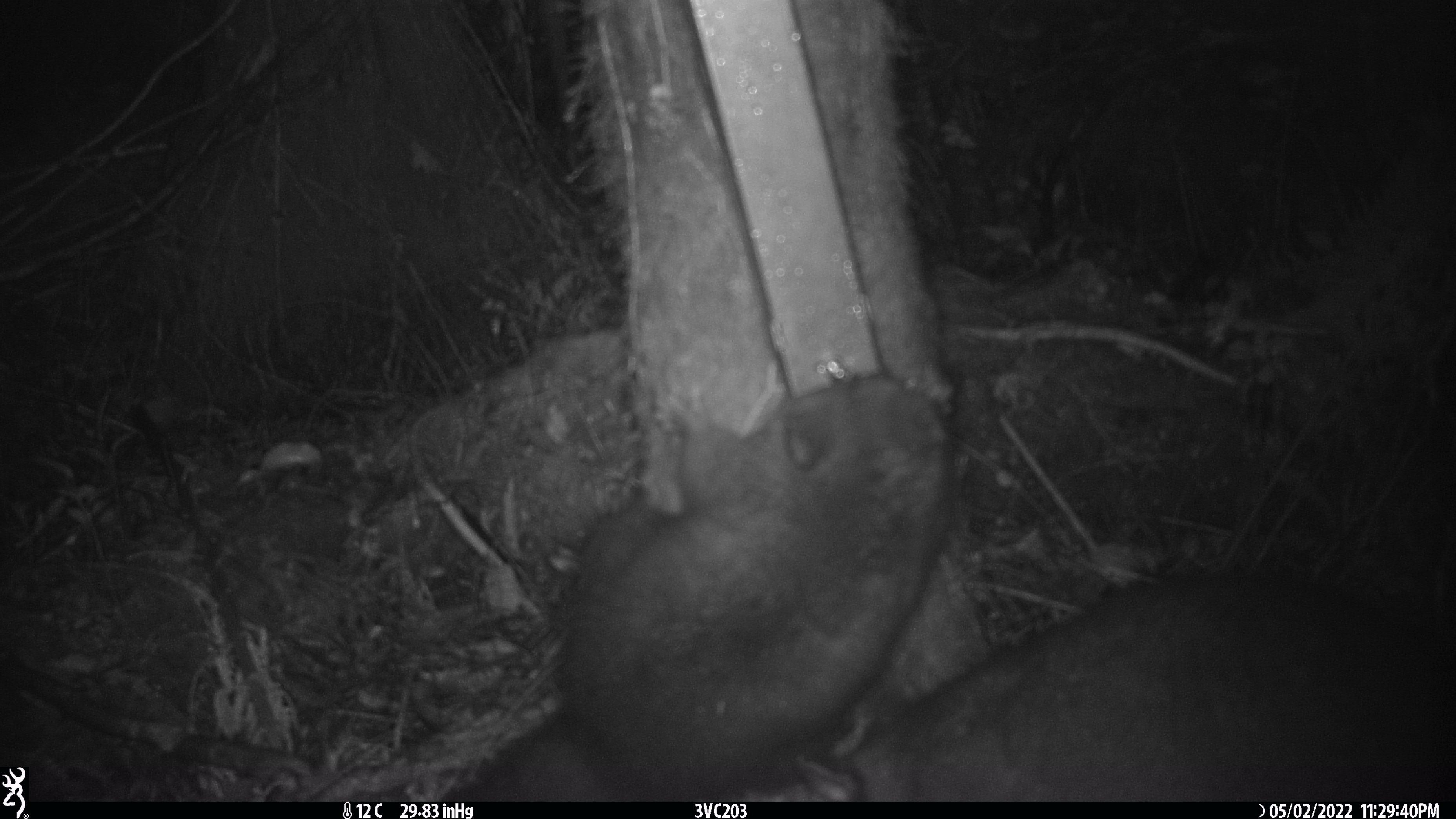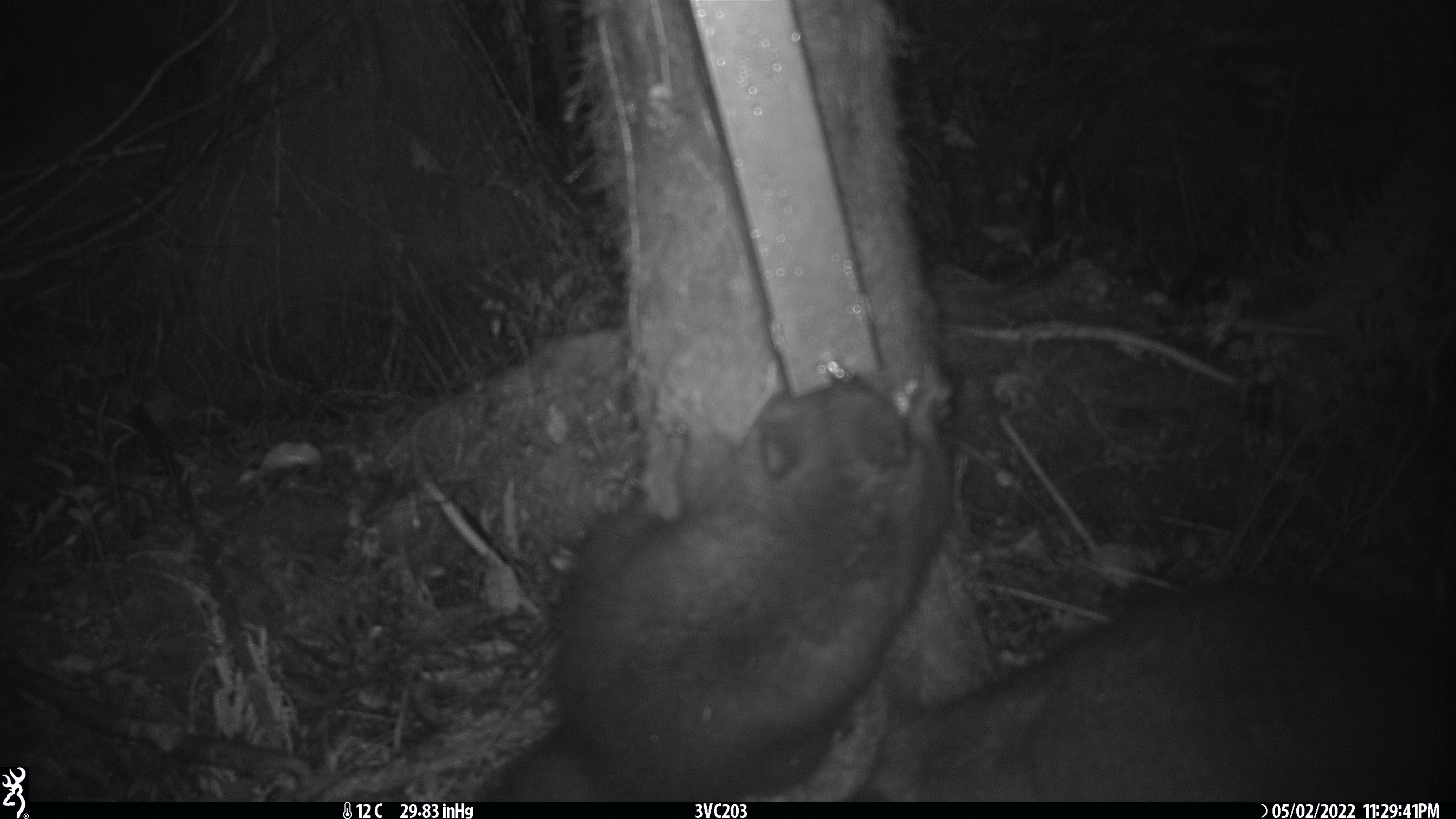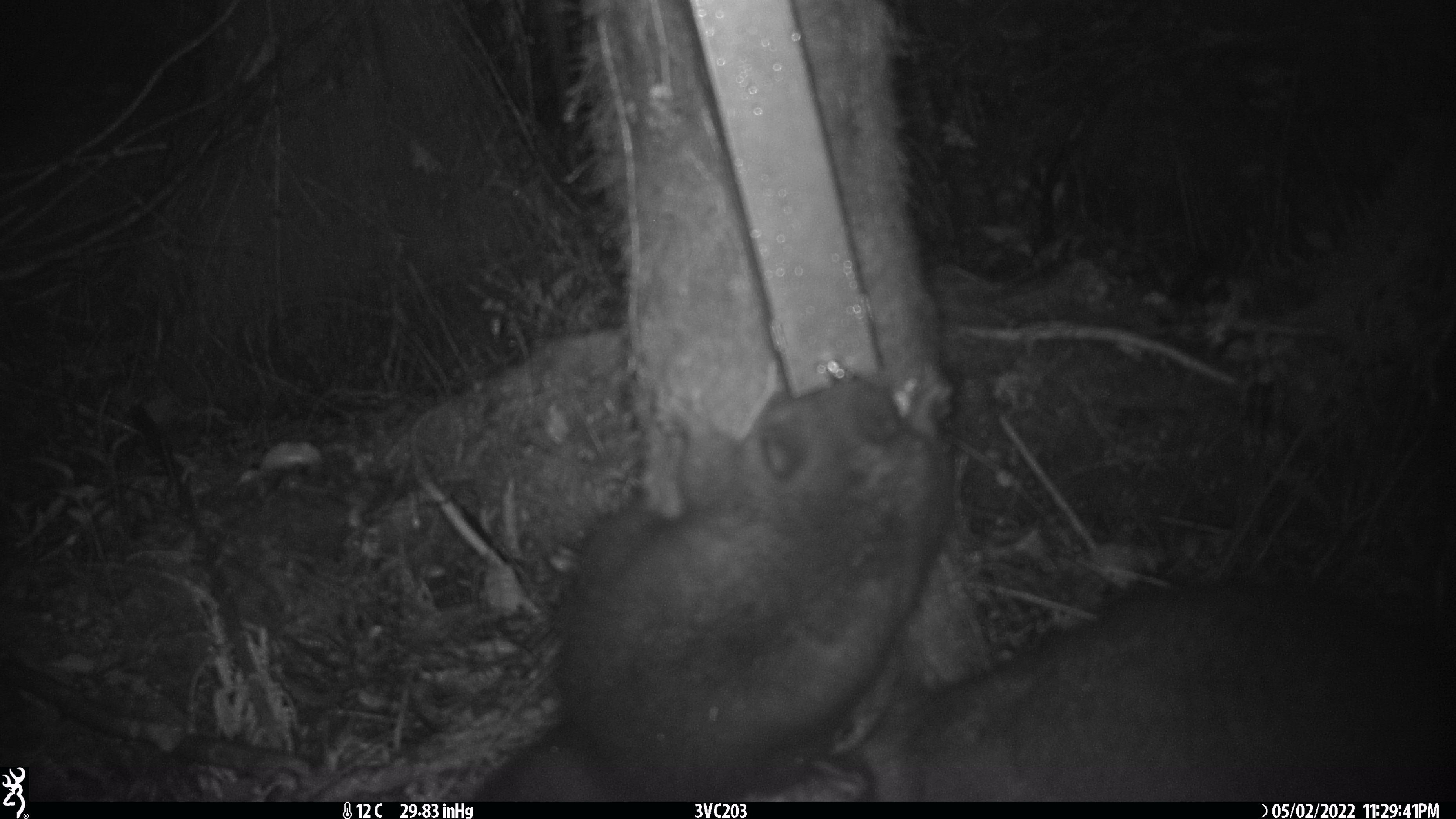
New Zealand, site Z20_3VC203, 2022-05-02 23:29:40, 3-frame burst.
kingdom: Animalia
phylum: Chordata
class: Mammalia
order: Diprotodontia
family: Phalangeridae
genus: Trichosurus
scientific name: Trichosurus vulpecula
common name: common brushtail possum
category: possum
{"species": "possum (common brushtail possum) (Trichosurus vulpecula)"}